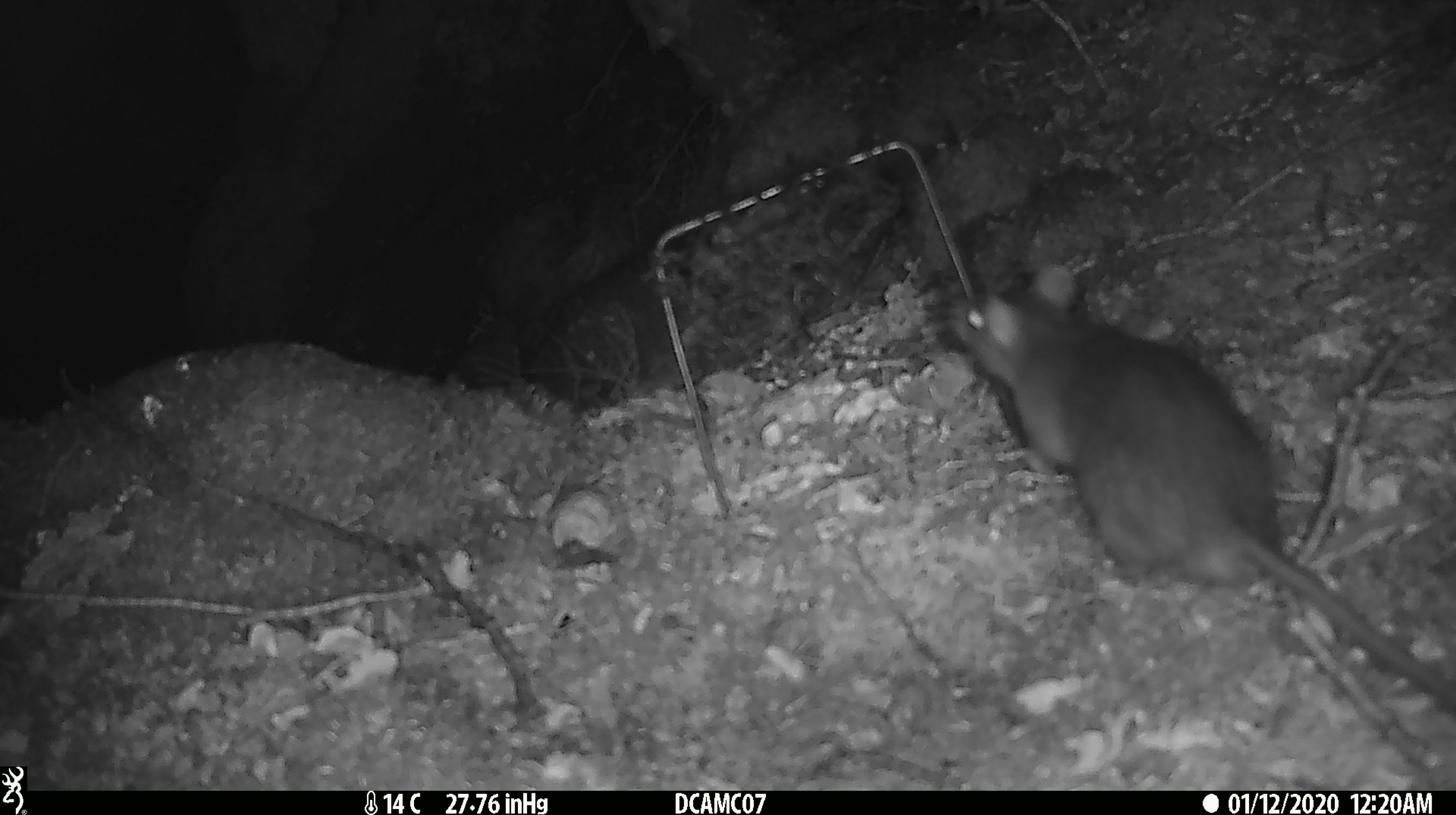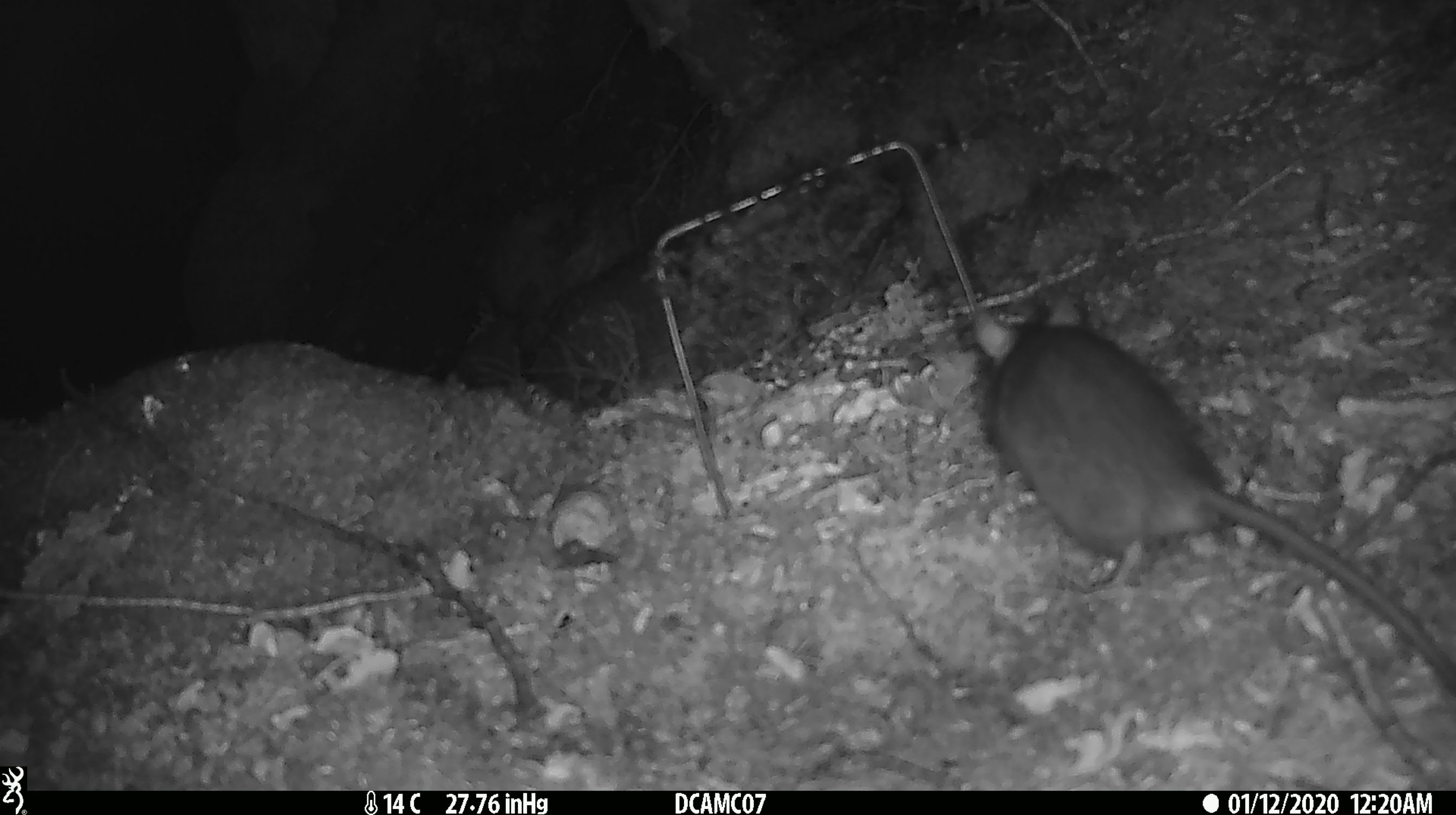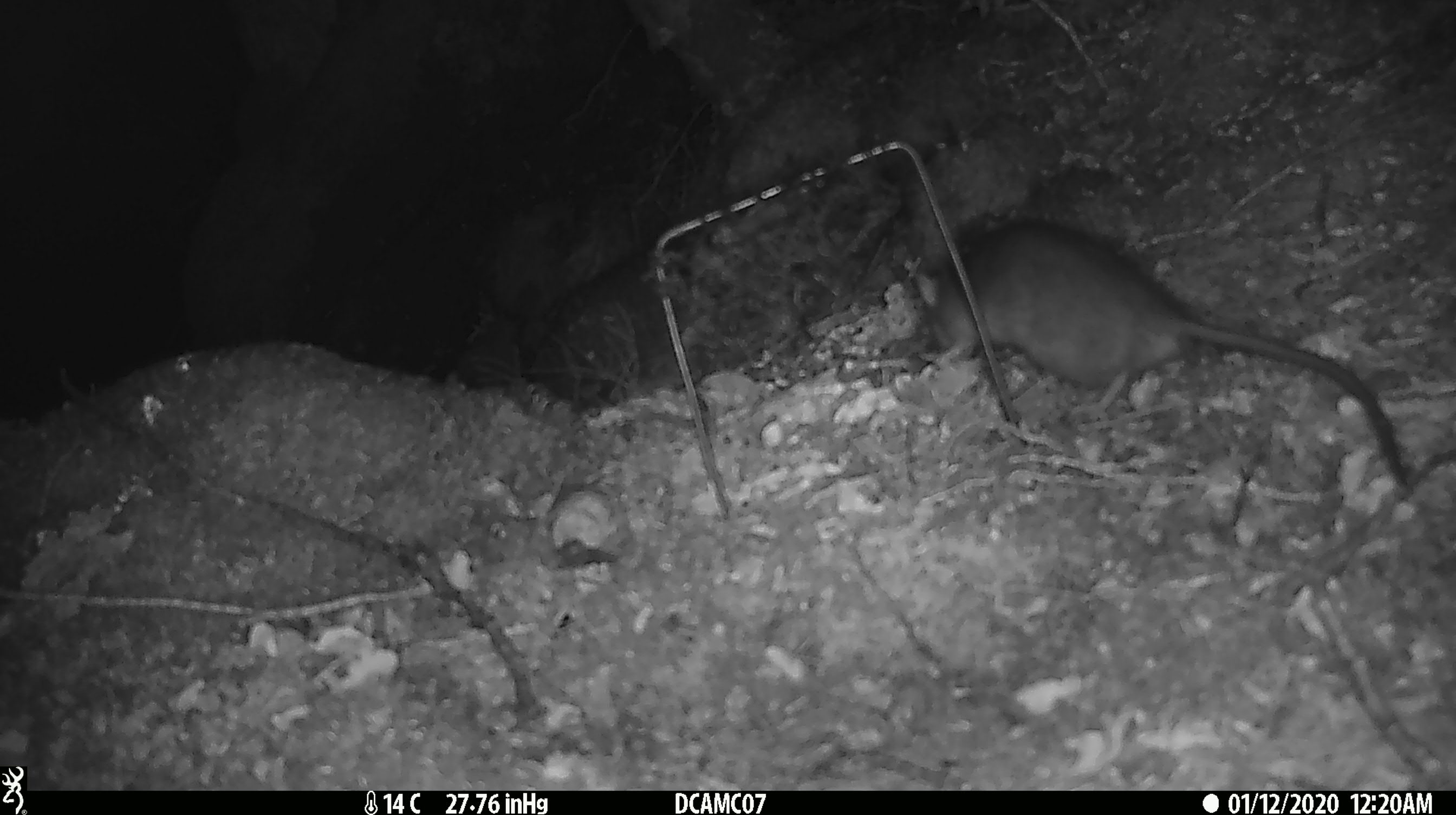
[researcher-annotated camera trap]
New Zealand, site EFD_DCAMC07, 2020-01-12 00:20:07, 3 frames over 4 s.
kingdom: Animalia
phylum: Chordata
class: Mammalia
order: Rodentia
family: Muridae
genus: Rattus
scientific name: Rattus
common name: rat